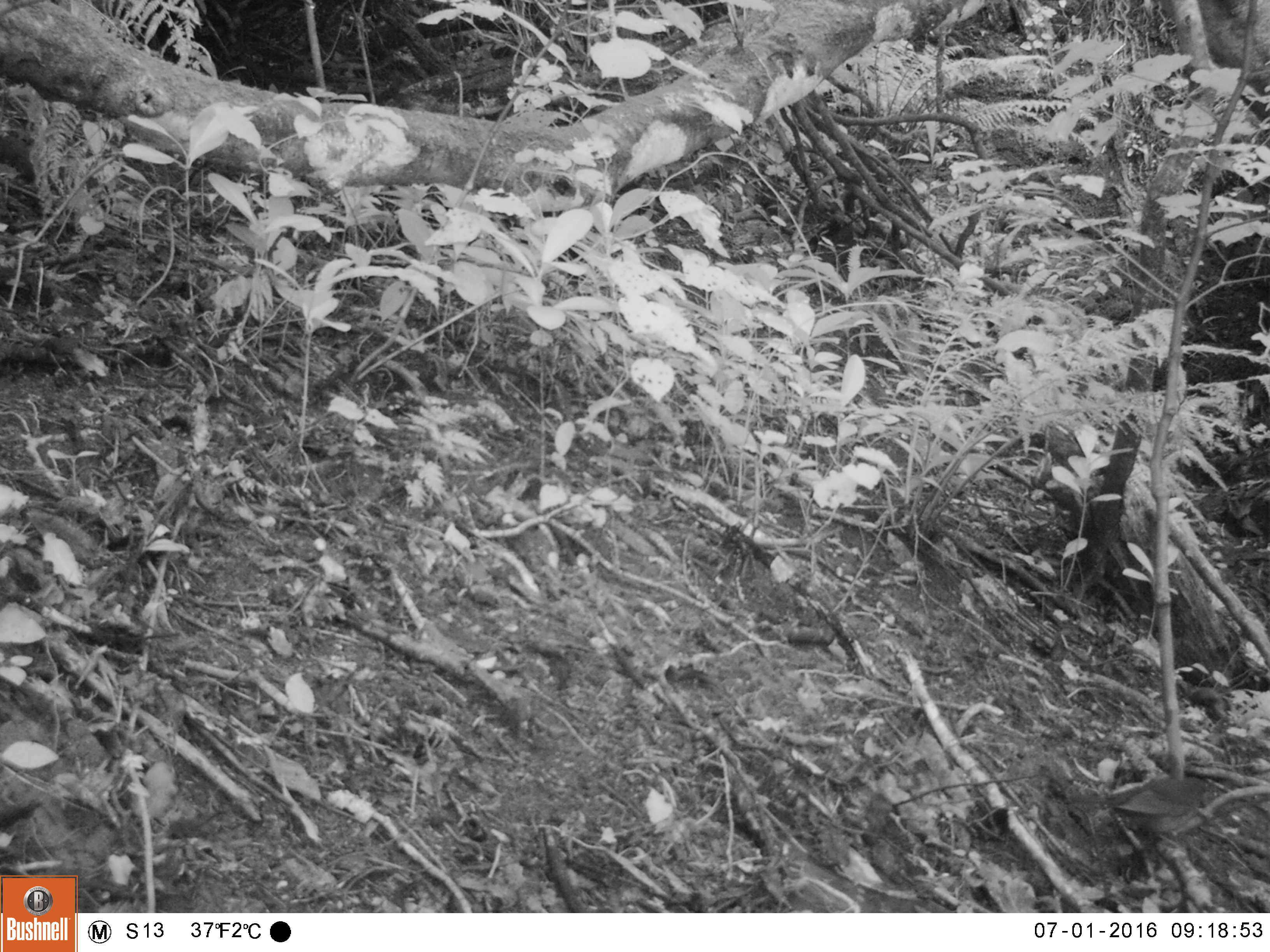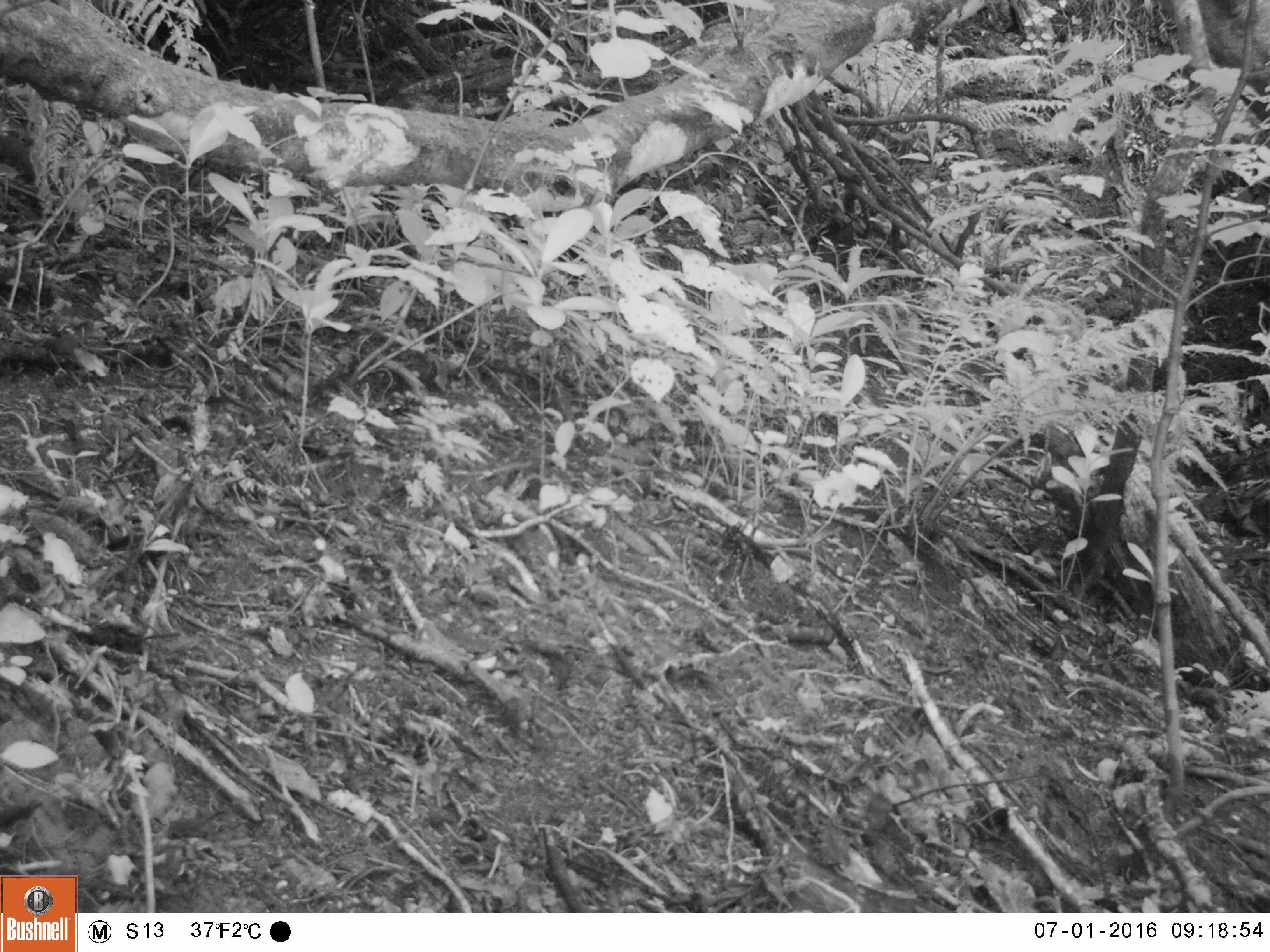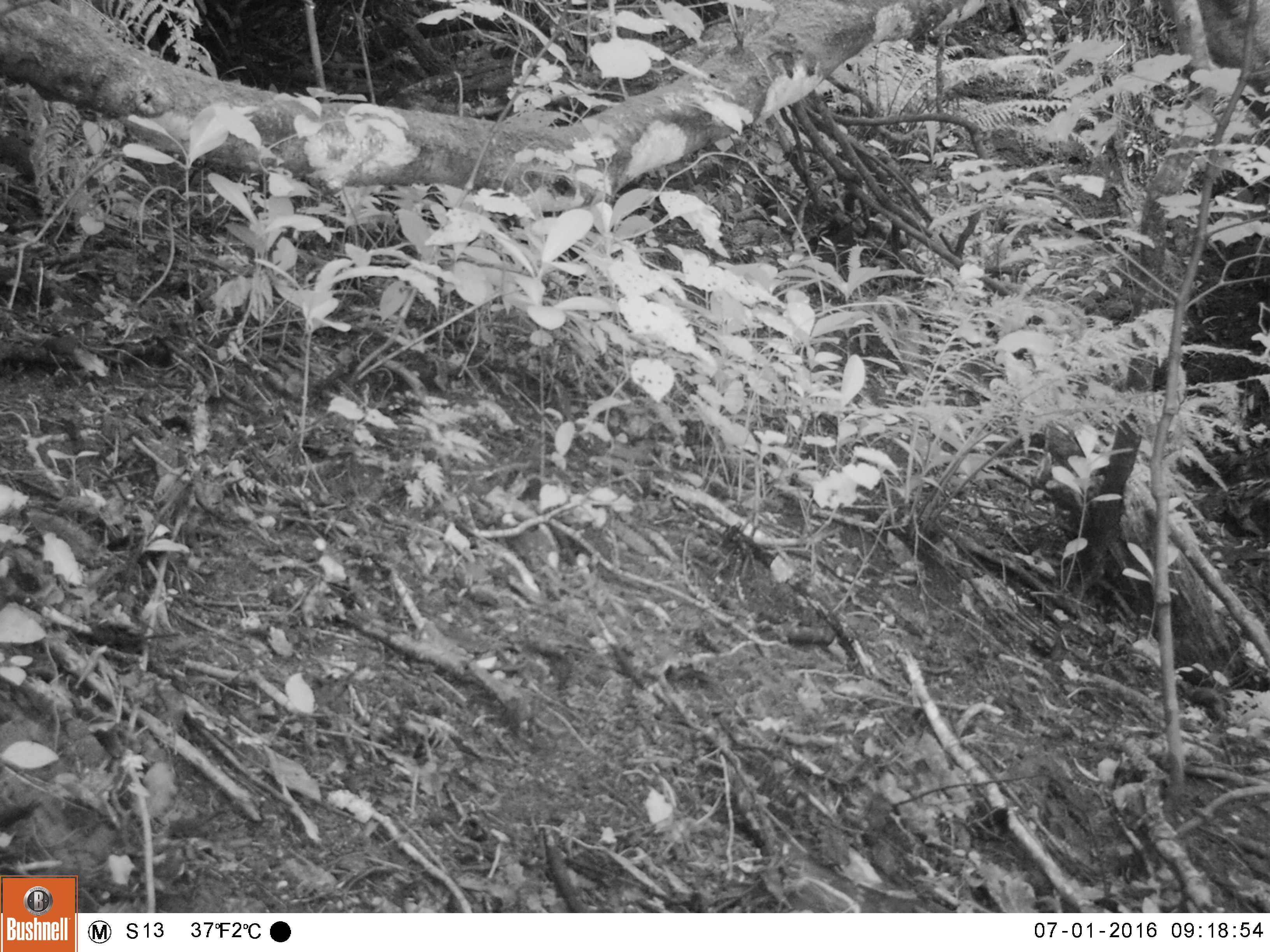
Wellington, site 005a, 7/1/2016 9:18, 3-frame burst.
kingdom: Animalia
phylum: Chordata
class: Aves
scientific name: Aves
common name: bird